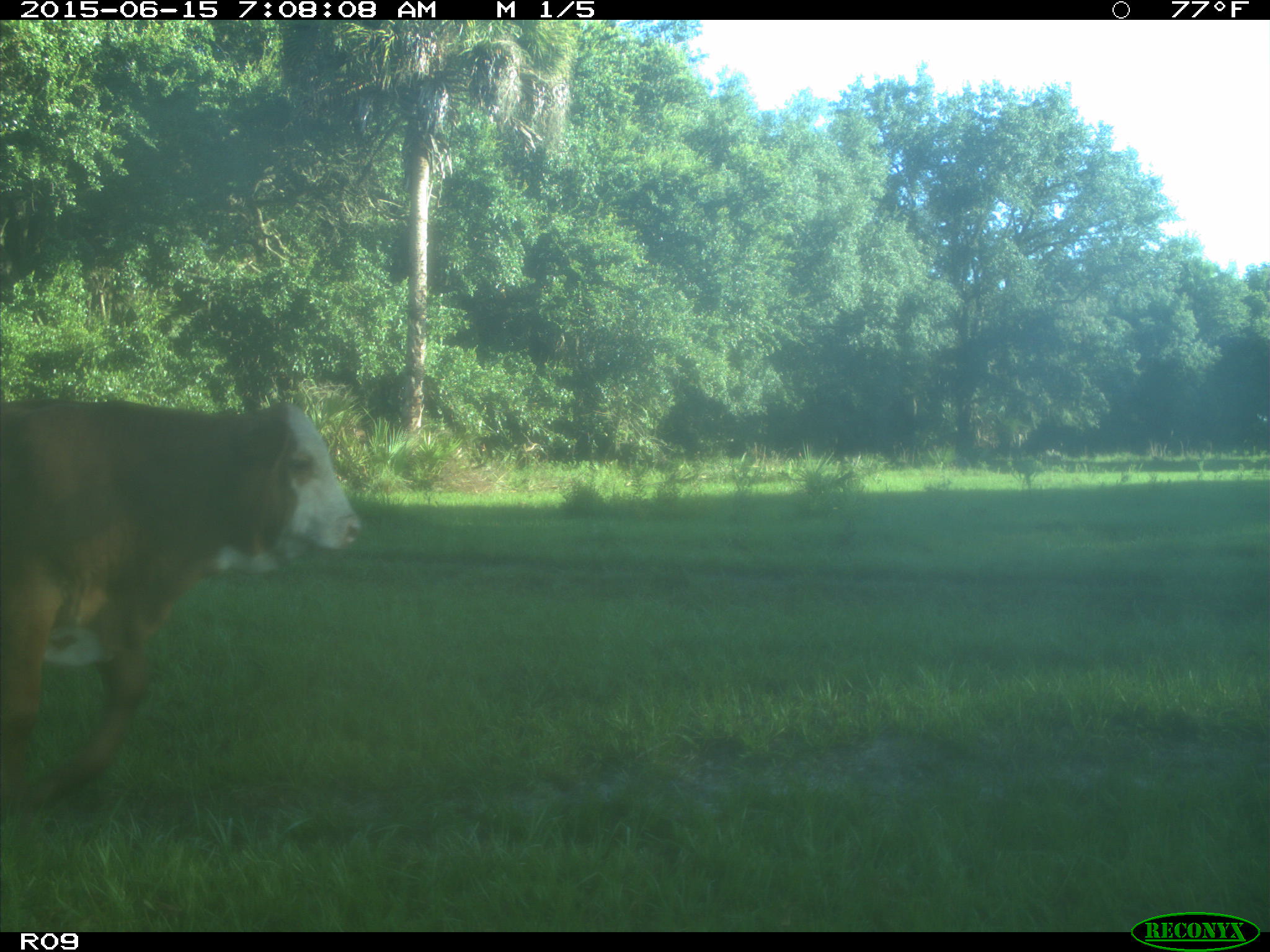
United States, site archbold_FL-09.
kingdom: Animalia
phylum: Chordata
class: Mammalia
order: Artiodactyla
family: Bovidae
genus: Bos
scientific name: Bos taurus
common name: domestic cow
Bos taurus (domestic cow).